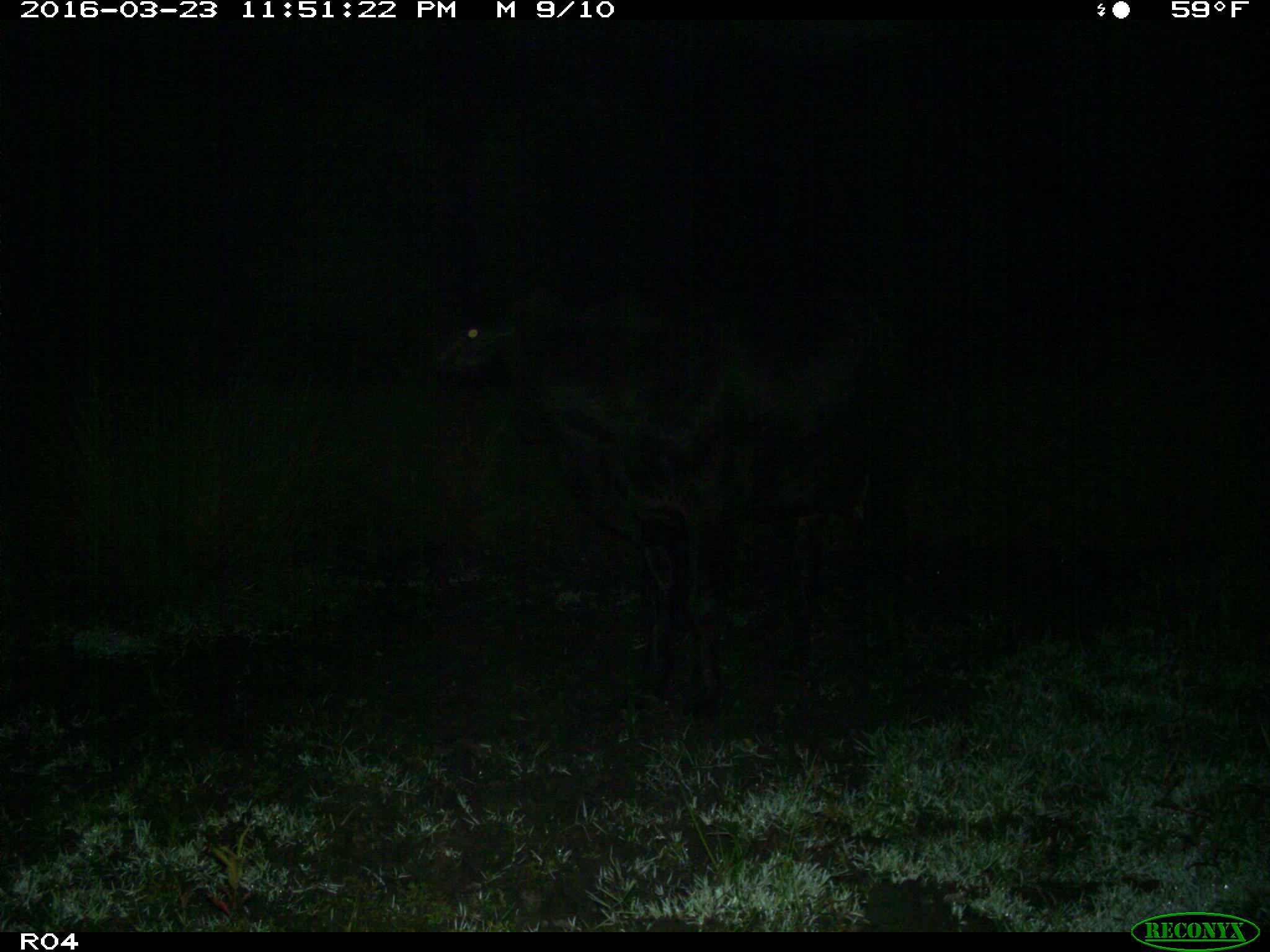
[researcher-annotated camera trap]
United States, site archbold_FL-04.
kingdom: Animalia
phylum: Chordata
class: Mammalia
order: Artiodactyla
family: Bovidae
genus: Bos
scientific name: Bos taurus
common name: domestic cow